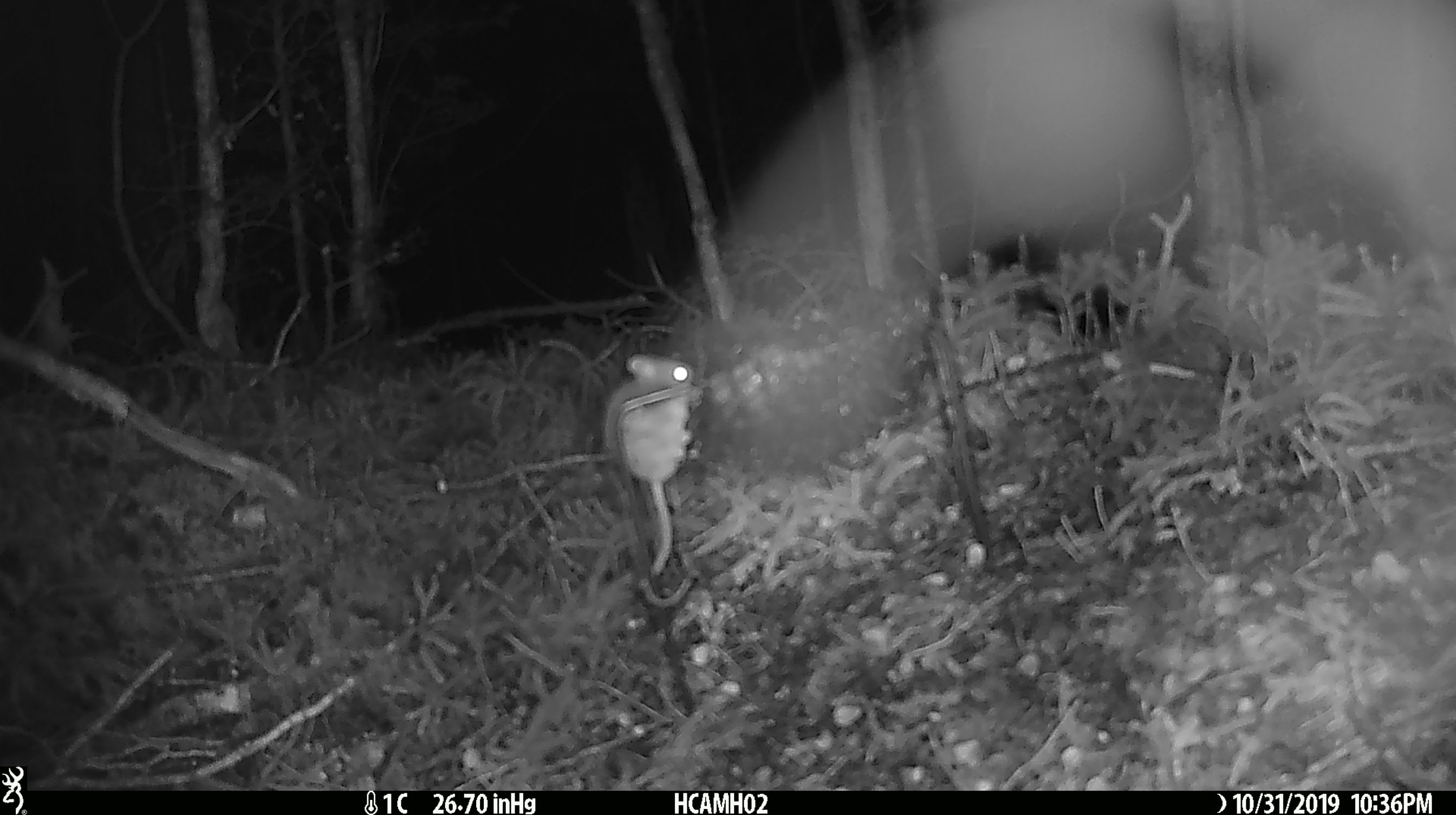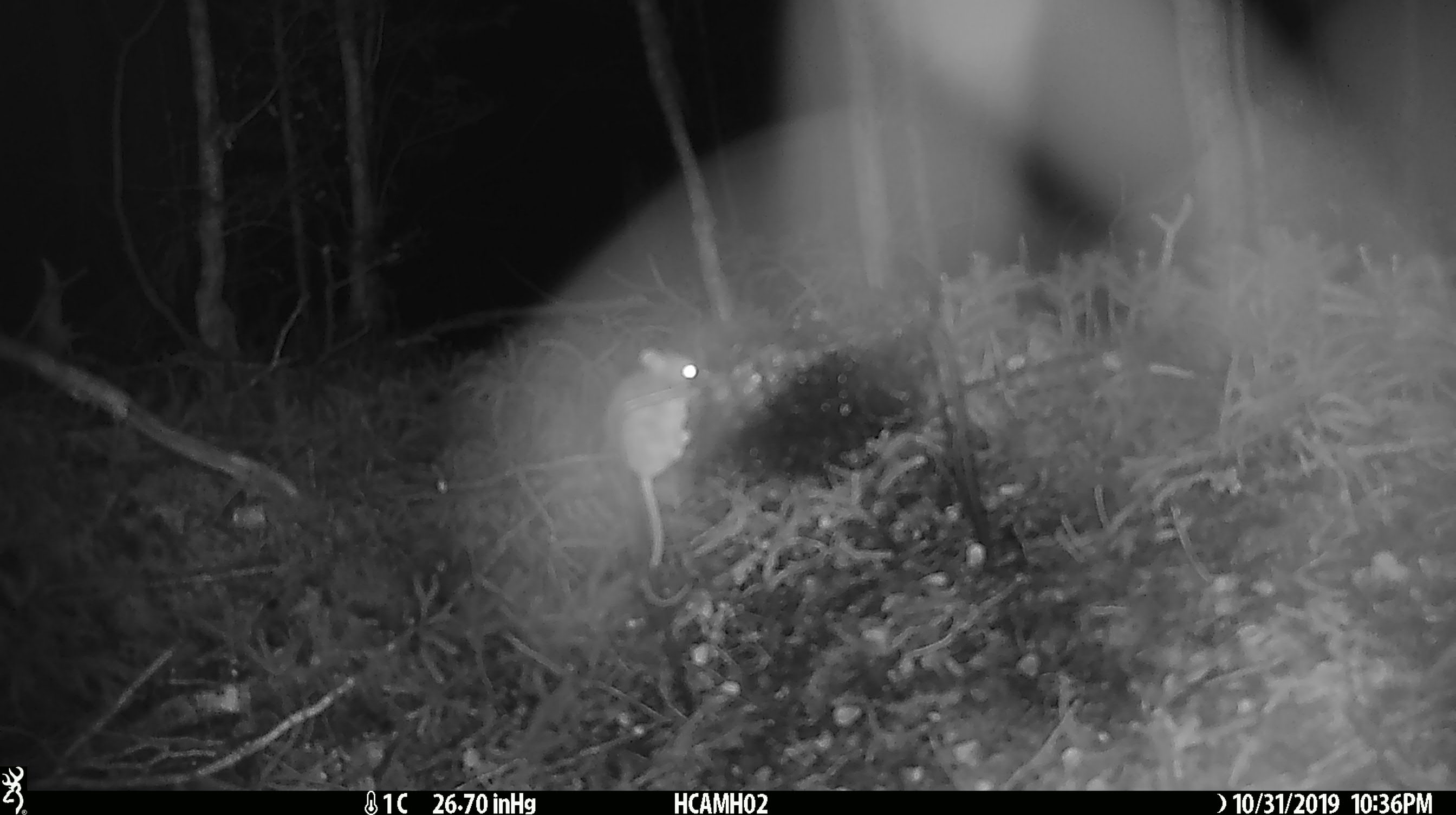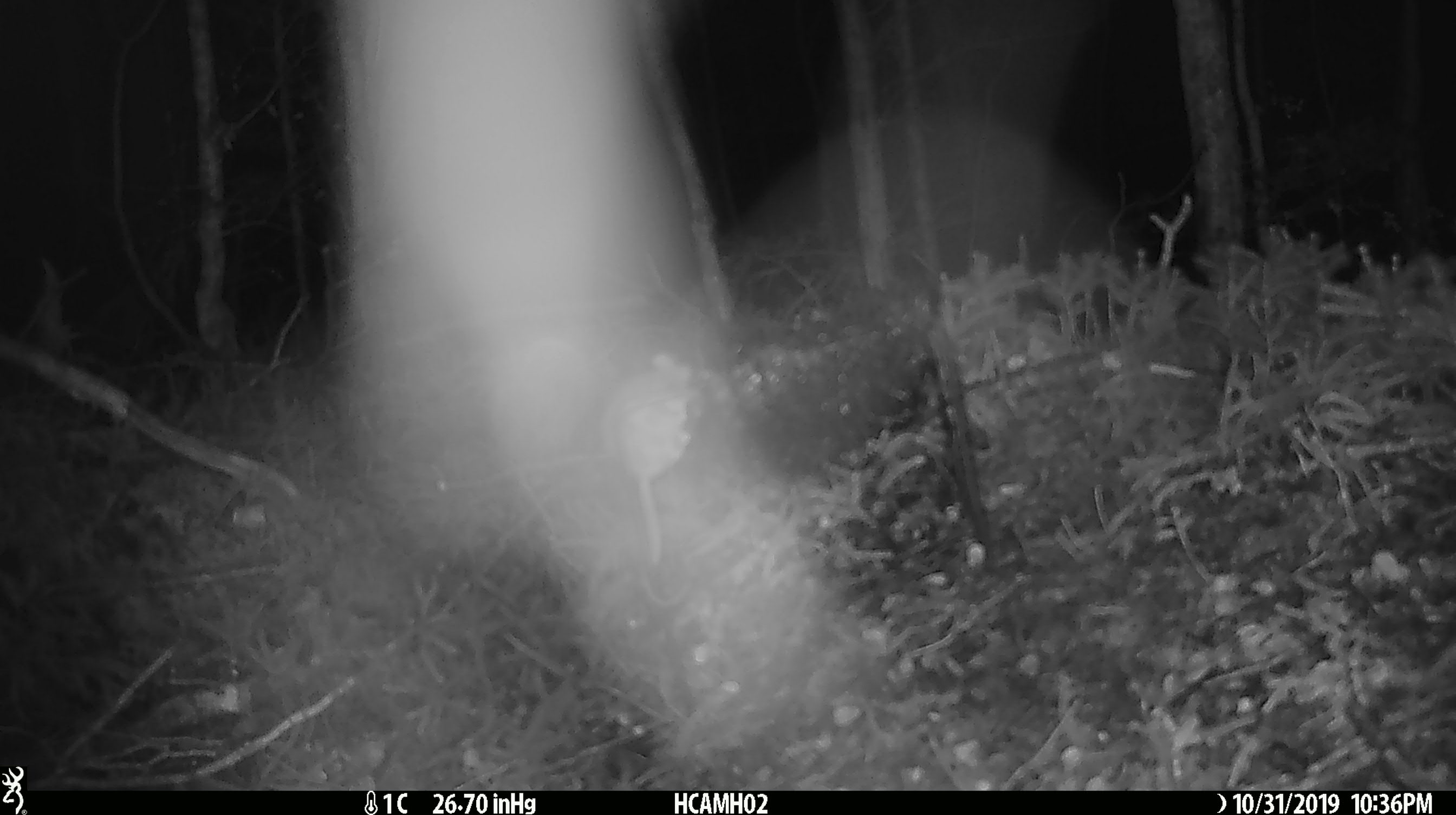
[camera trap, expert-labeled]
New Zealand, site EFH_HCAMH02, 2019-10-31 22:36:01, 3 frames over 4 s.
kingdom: Animalia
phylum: Chordata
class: Mammalia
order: Rodentia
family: Muridae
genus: Mus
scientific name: Mus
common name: mouse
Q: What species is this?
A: Mouse (Mus).